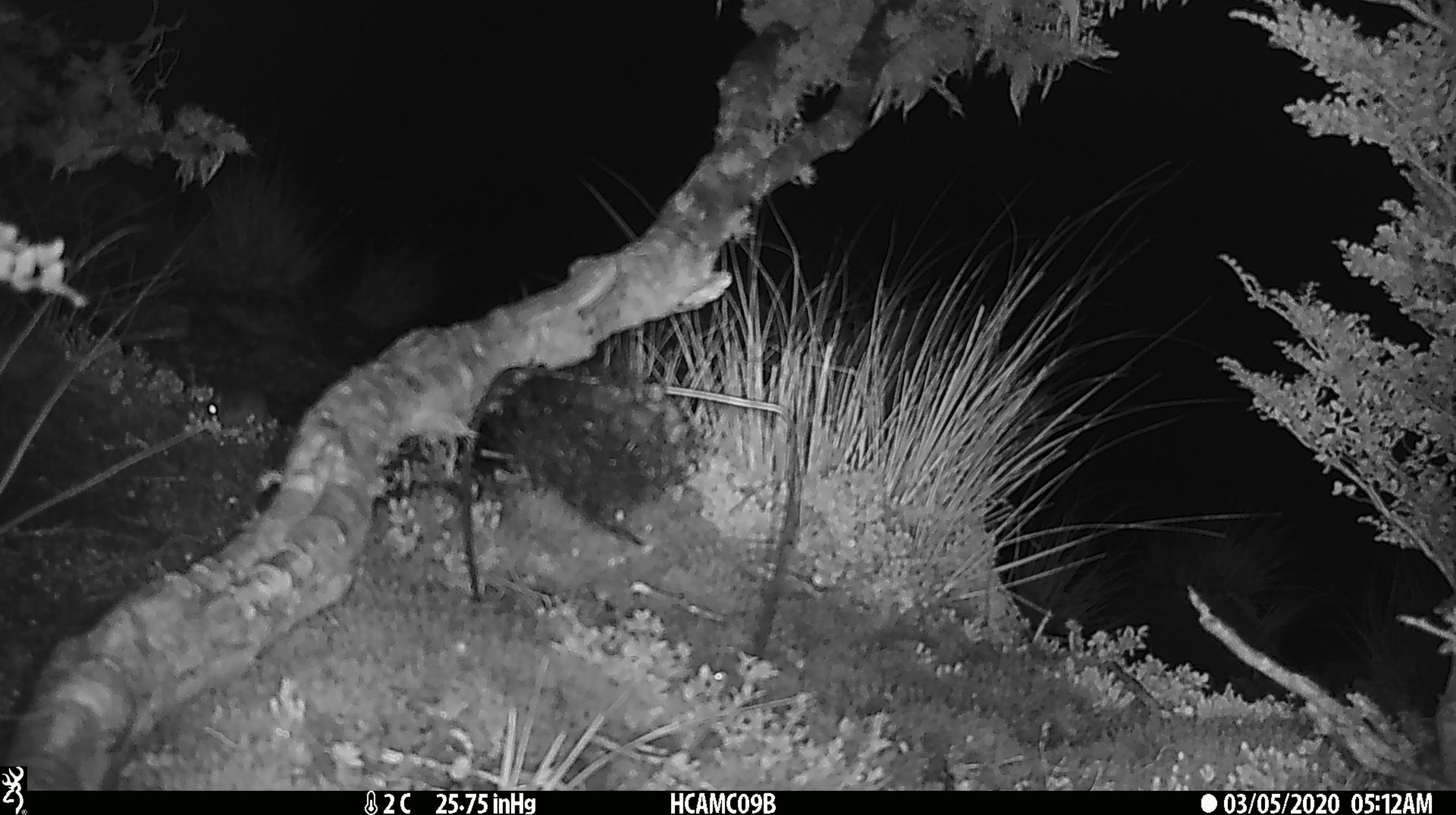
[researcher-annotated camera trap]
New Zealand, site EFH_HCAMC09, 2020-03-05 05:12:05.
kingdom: Animalia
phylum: Chordata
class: Mammalia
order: Rodentia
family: Muridae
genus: Mus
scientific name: Mus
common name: mouse